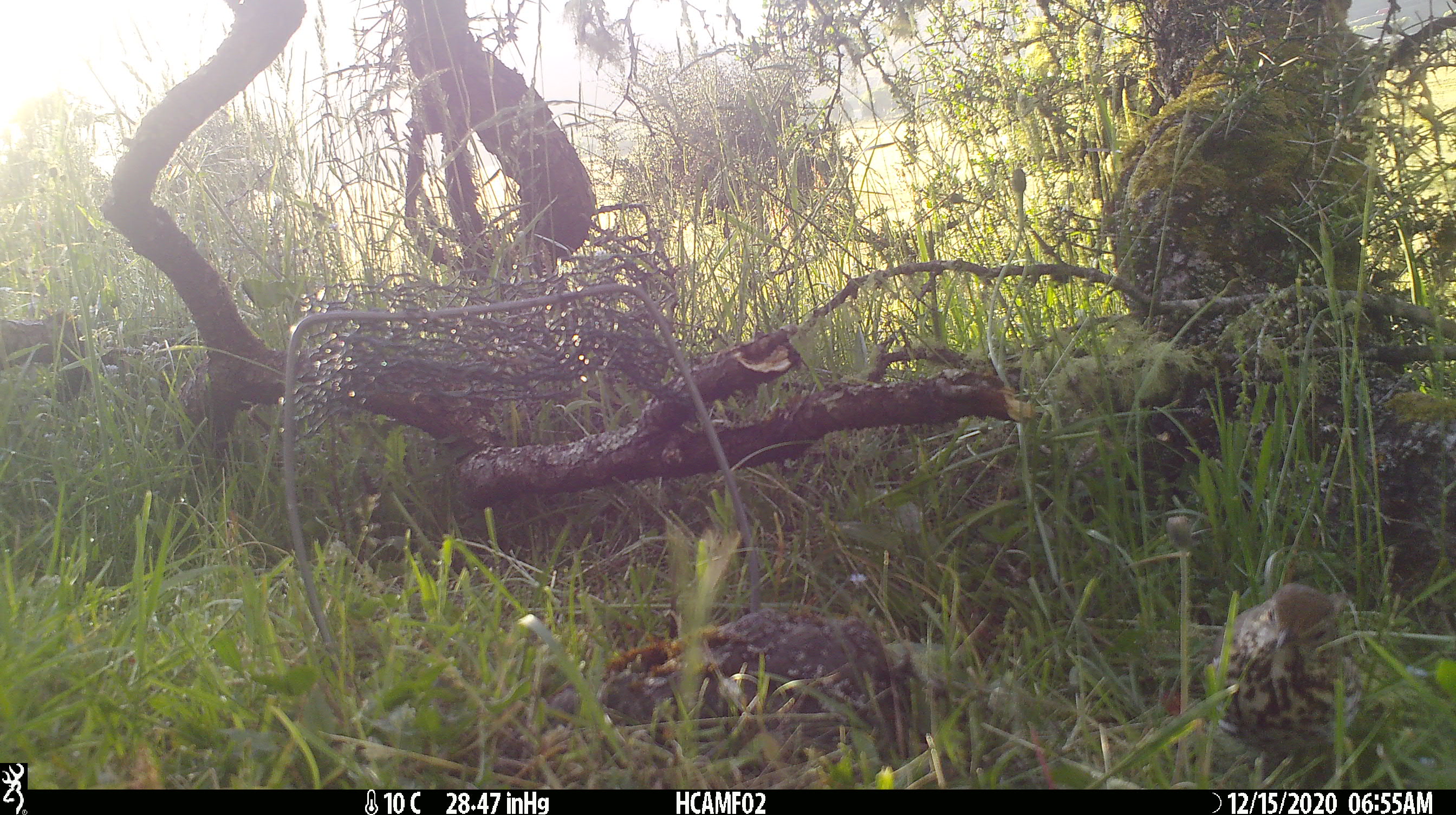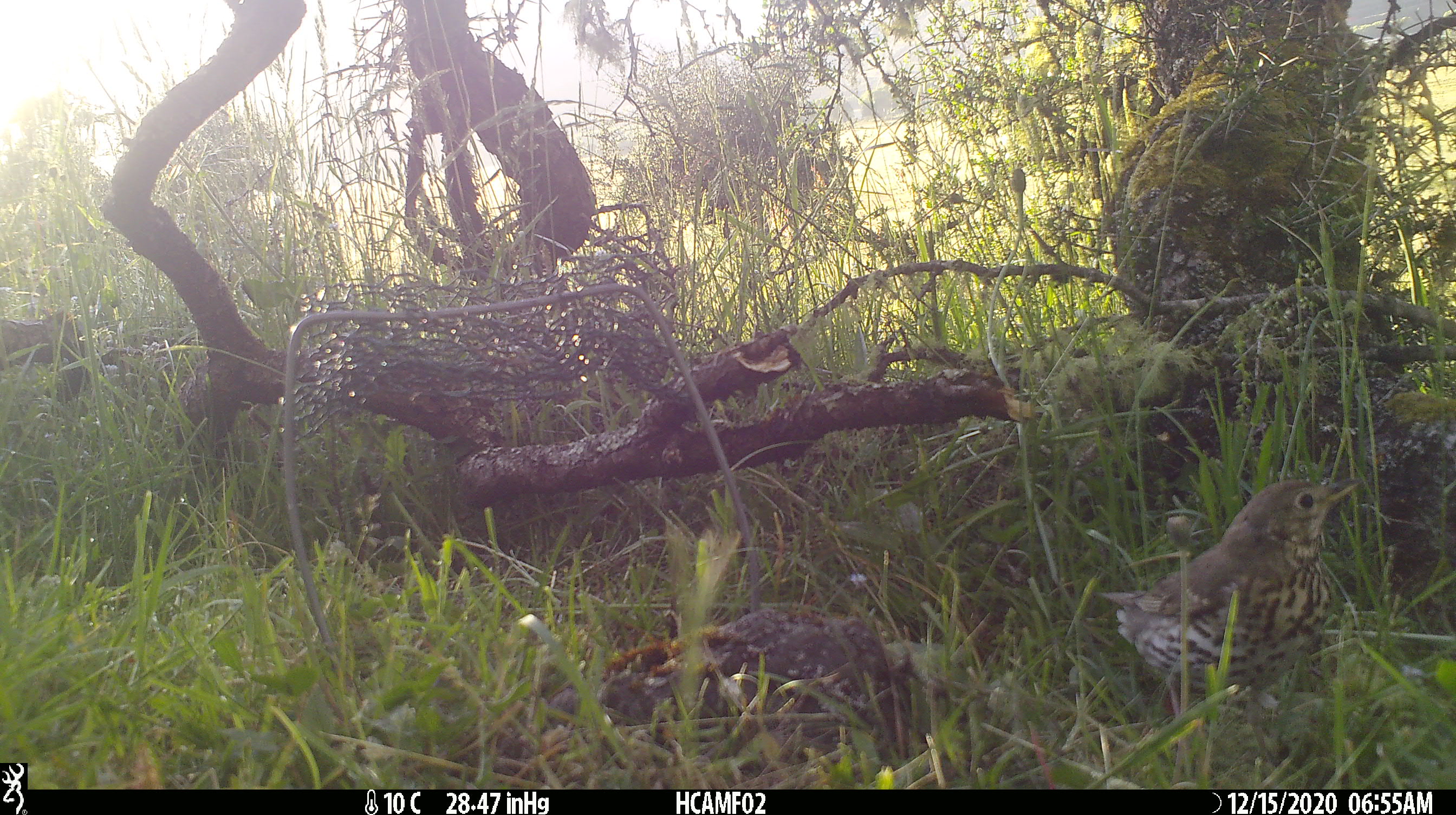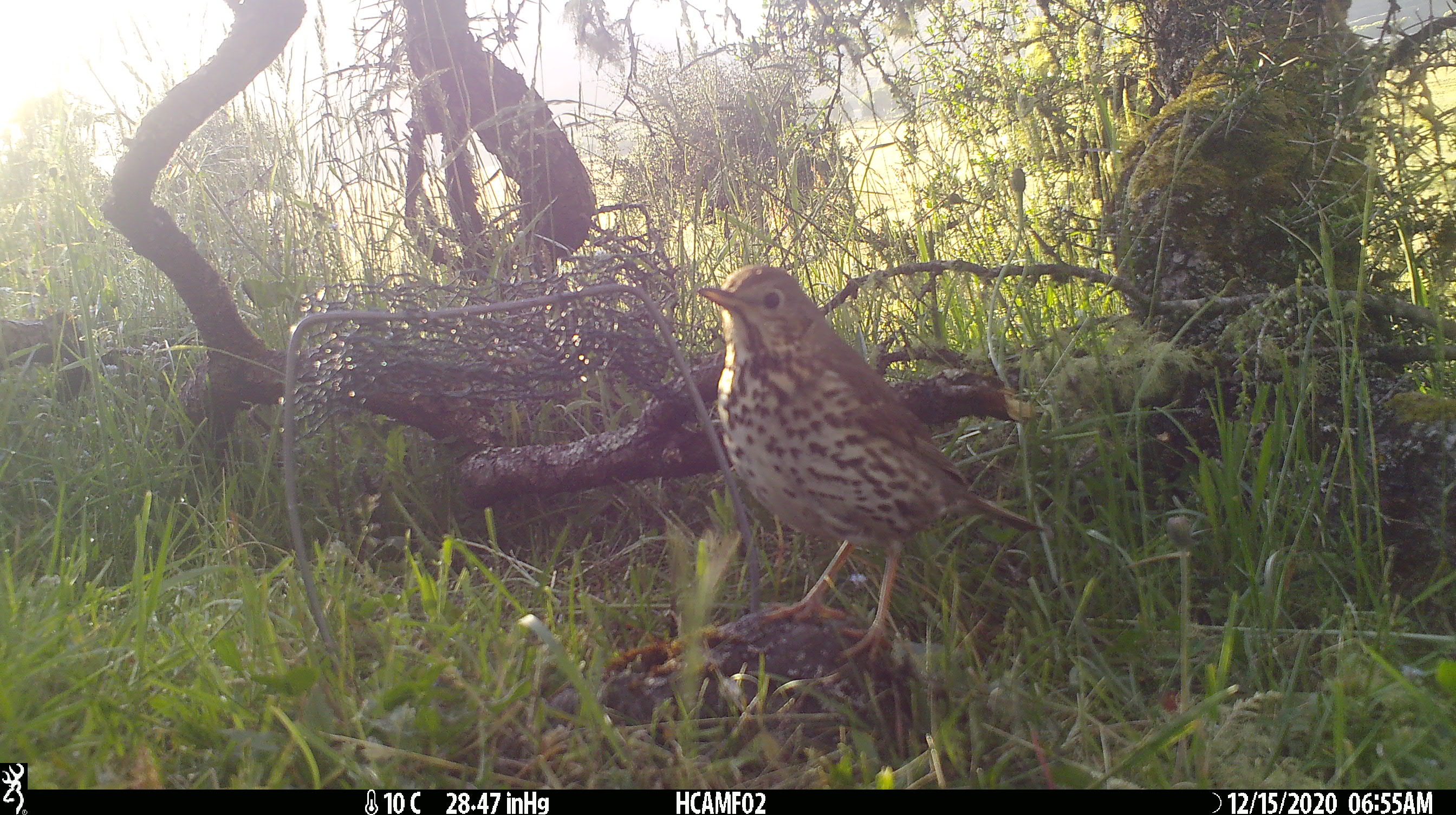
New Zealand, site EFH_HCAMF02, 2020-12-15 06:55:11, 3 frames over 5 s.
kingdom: Animalia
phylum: Chordata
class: Aves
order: Passeriformes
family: Turdidae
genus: Turdus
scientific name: Turdus philomelos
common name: song thrush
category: thrush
Thrush (song thrush) (Turdus philomelos).